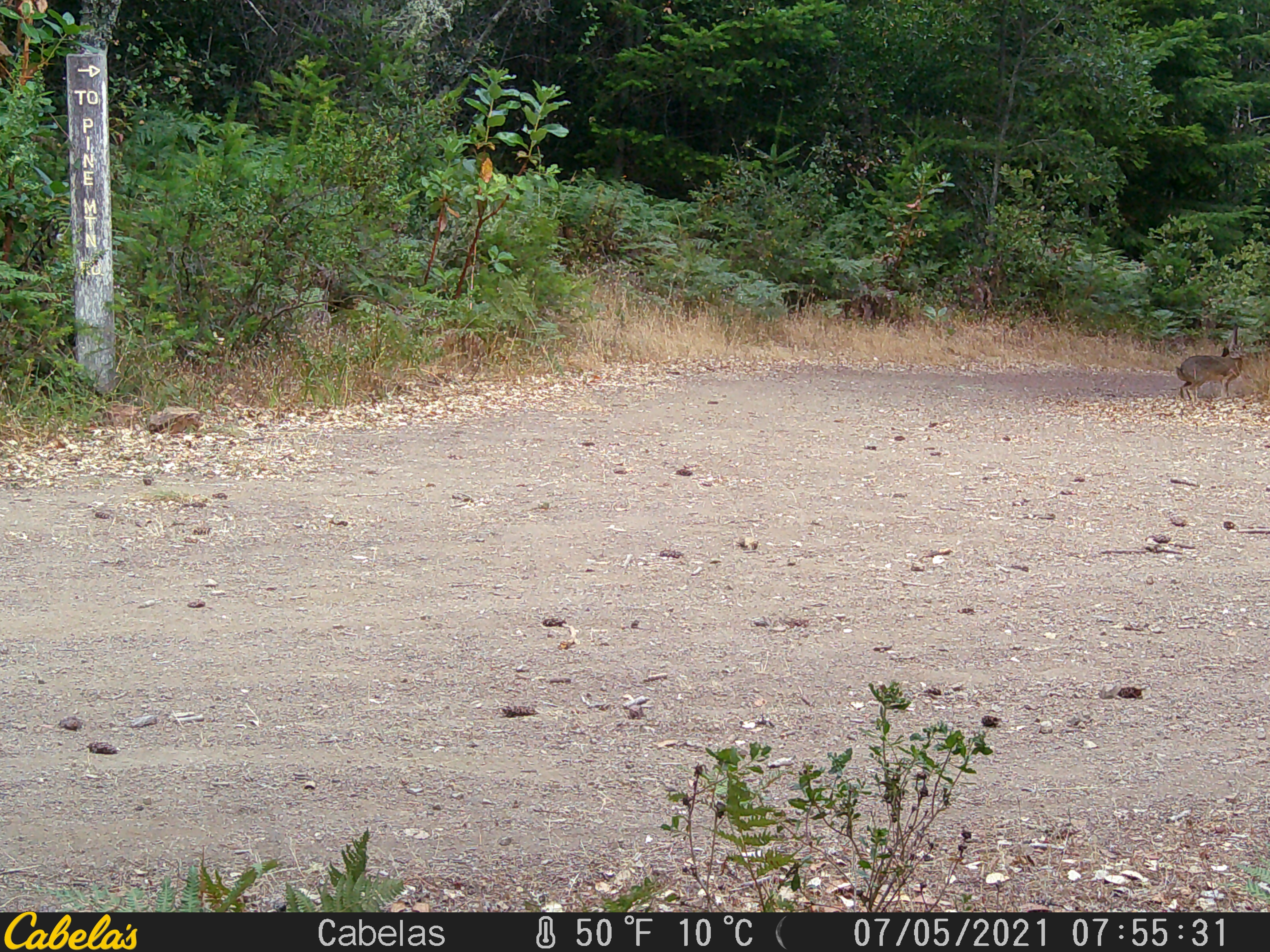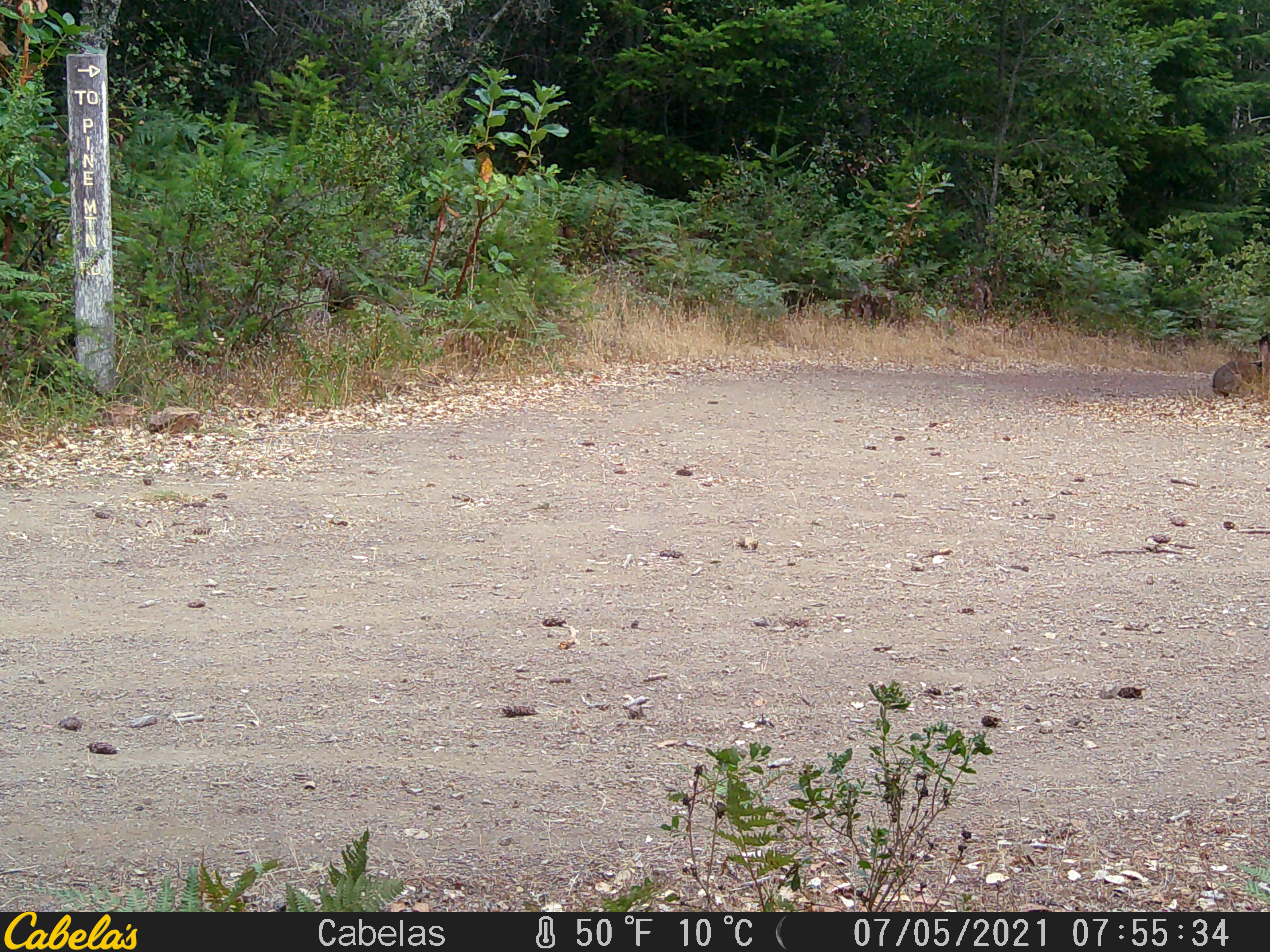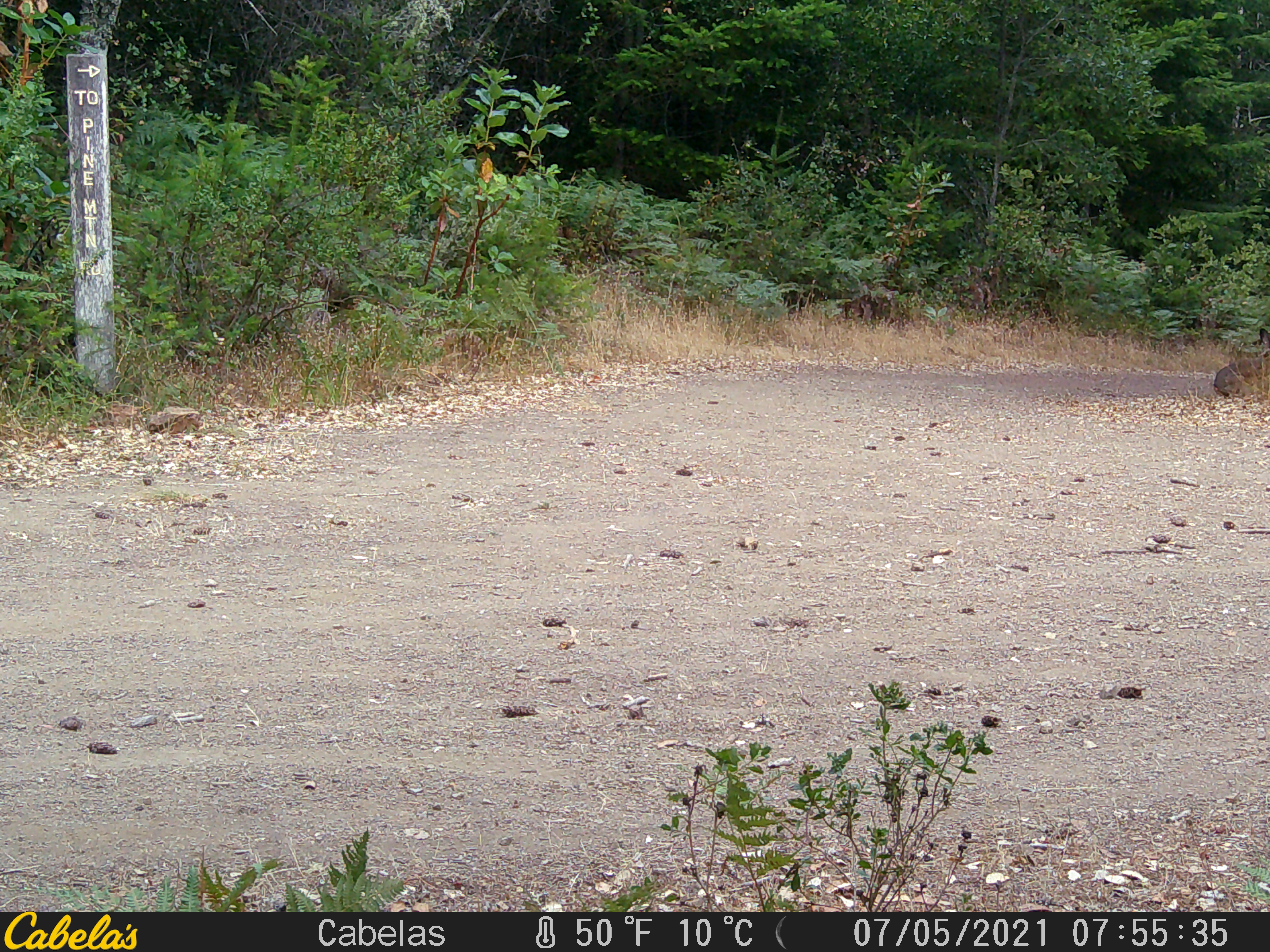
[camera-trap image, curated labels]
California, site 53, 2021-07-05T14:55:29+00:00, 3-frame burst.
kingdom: Animalia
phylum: Chordata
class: Mammalia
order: Lagomorpha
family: Leporidae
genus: Lepus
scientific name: Lepus californicus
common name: black-tailed jackrabbit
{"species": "black-tailed jackrabbit (Lepus californicus)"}